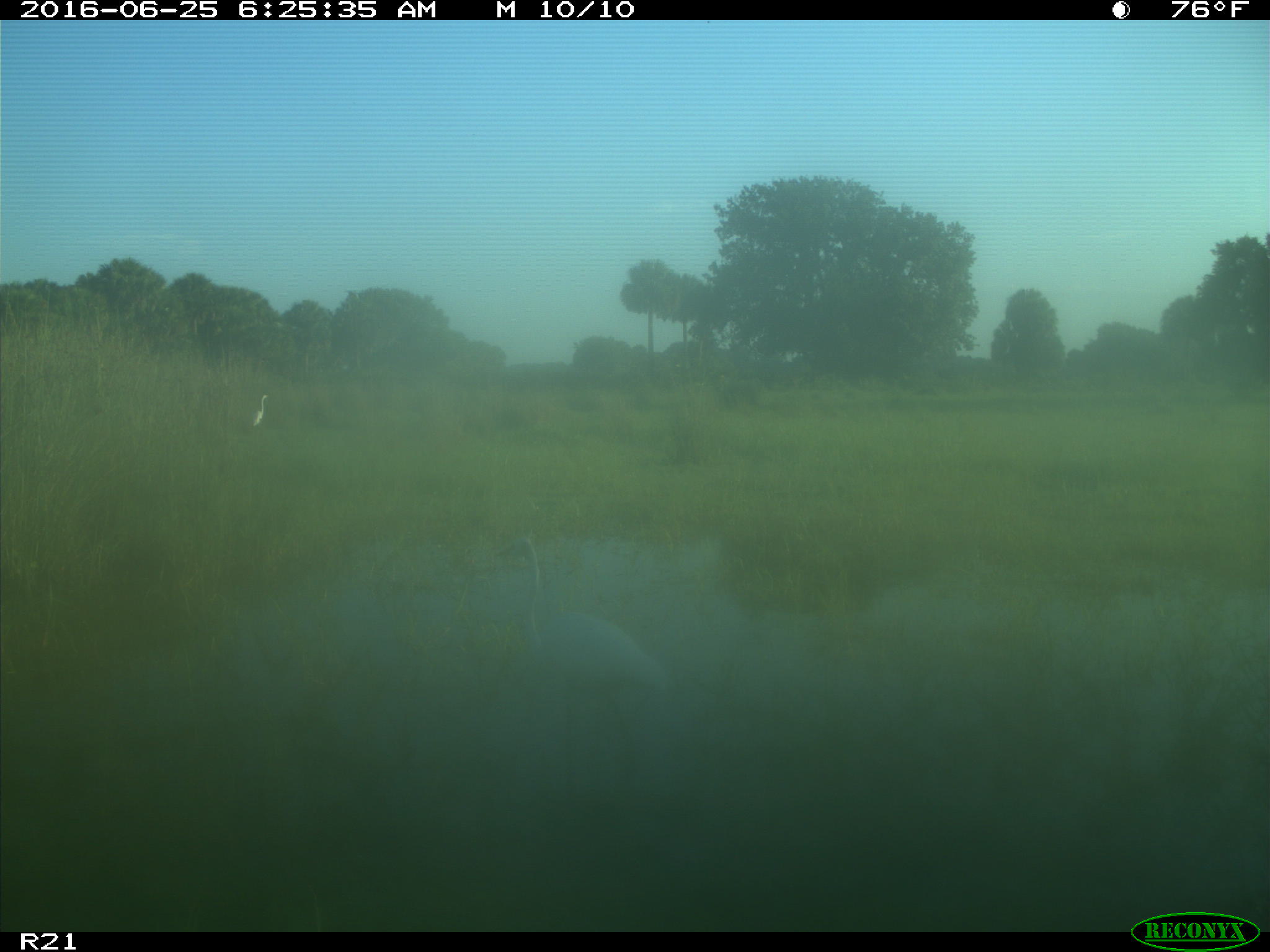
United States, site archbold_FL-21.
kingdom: Animalia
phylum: Chordata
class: Aves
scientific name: Aves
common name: birds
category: unidentified bird